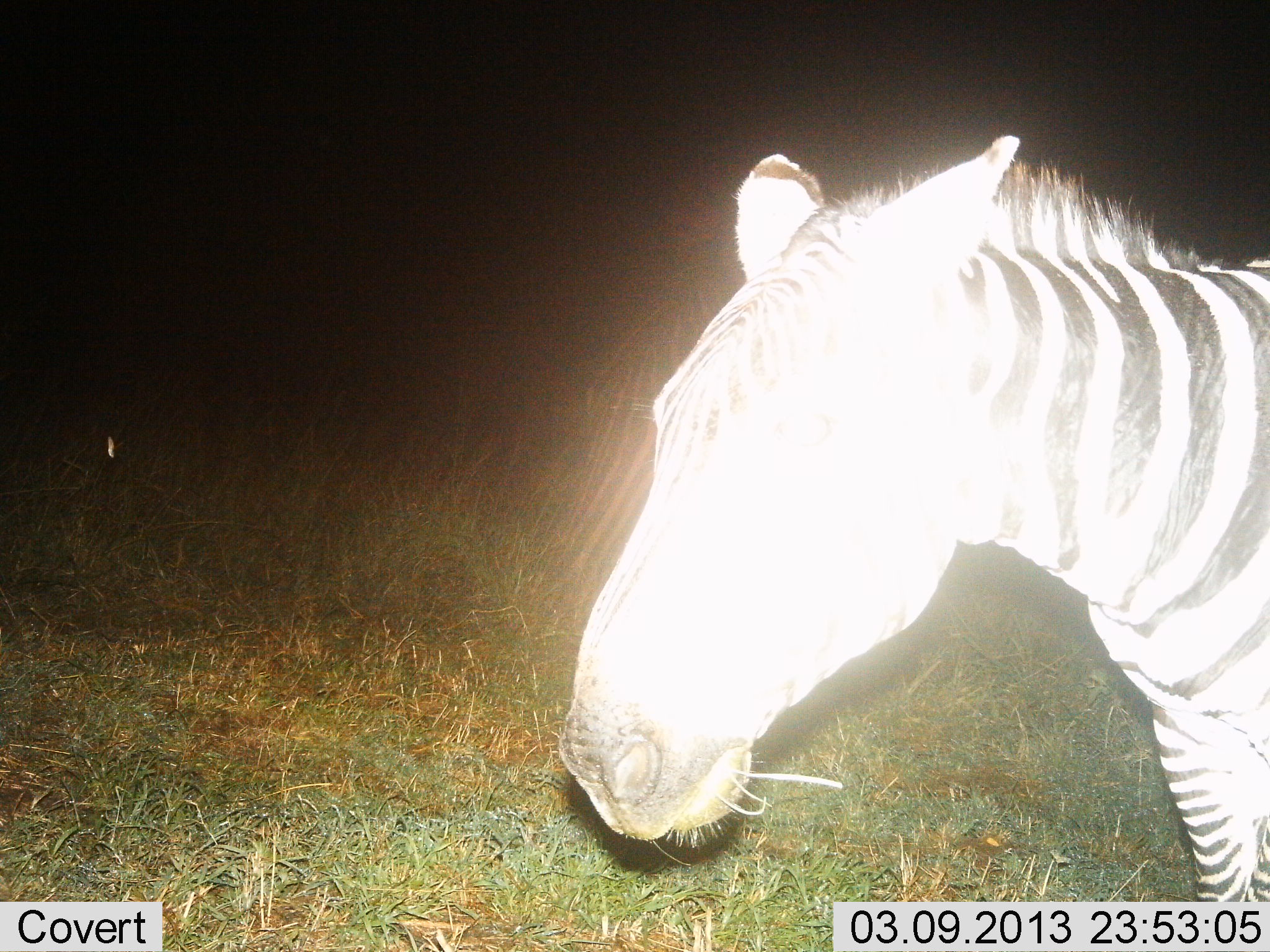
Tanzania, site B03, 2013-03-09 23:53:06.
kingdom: Animalia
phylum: Chordata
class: Mammalia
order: Perissodactyla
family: Equidae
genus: Equus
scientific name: Equus quagga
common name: plains zebra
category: zebra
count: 1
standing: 85%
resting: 0%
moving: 12%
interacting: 4%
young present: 0%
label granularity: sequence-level